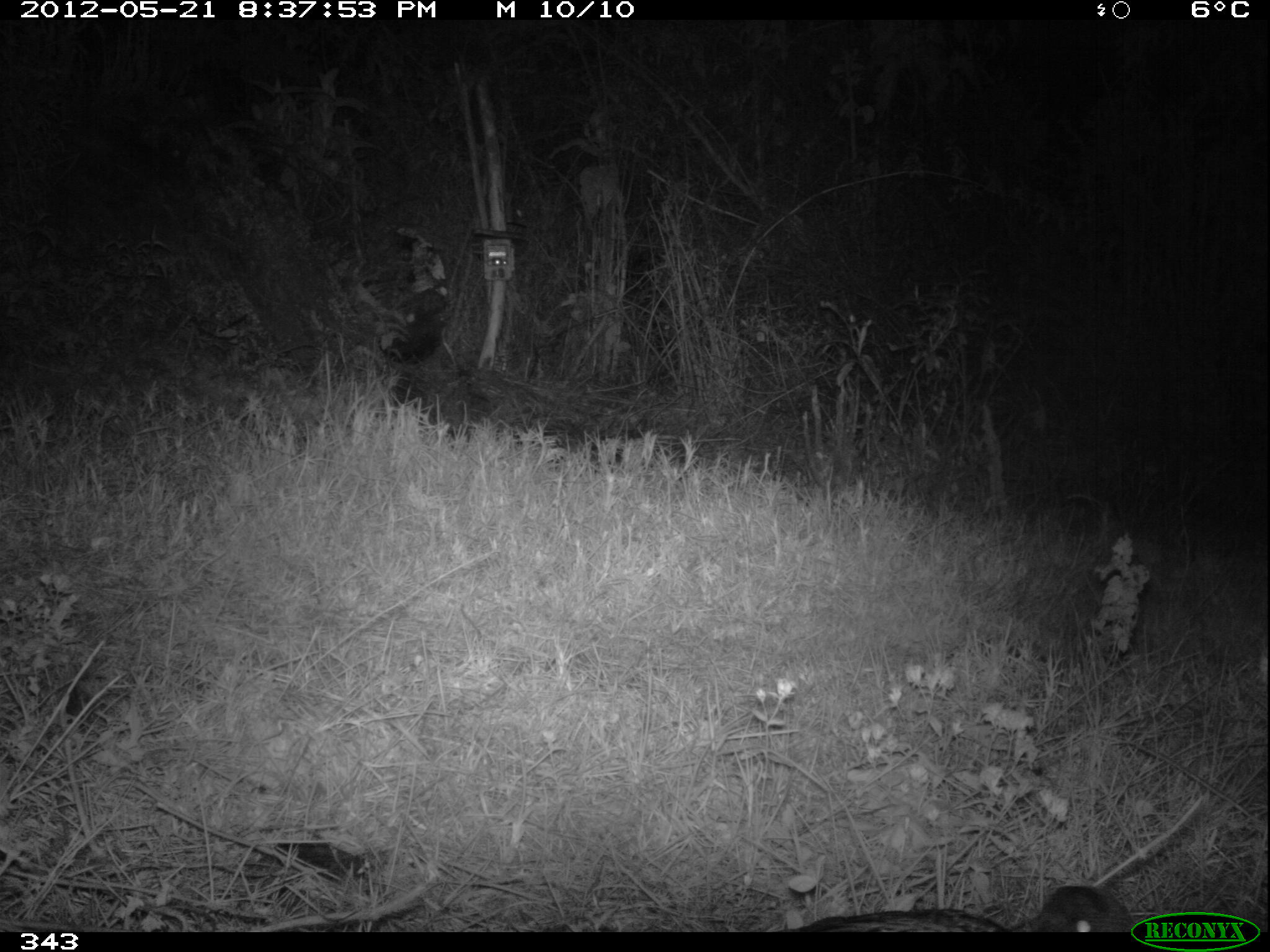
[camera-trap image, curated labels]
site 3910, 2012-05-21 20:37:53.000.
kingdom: Animalia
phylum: Chordata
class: Aves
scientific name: Aves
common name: bird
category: unknown bird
Unknown bird (bird) (Aves).